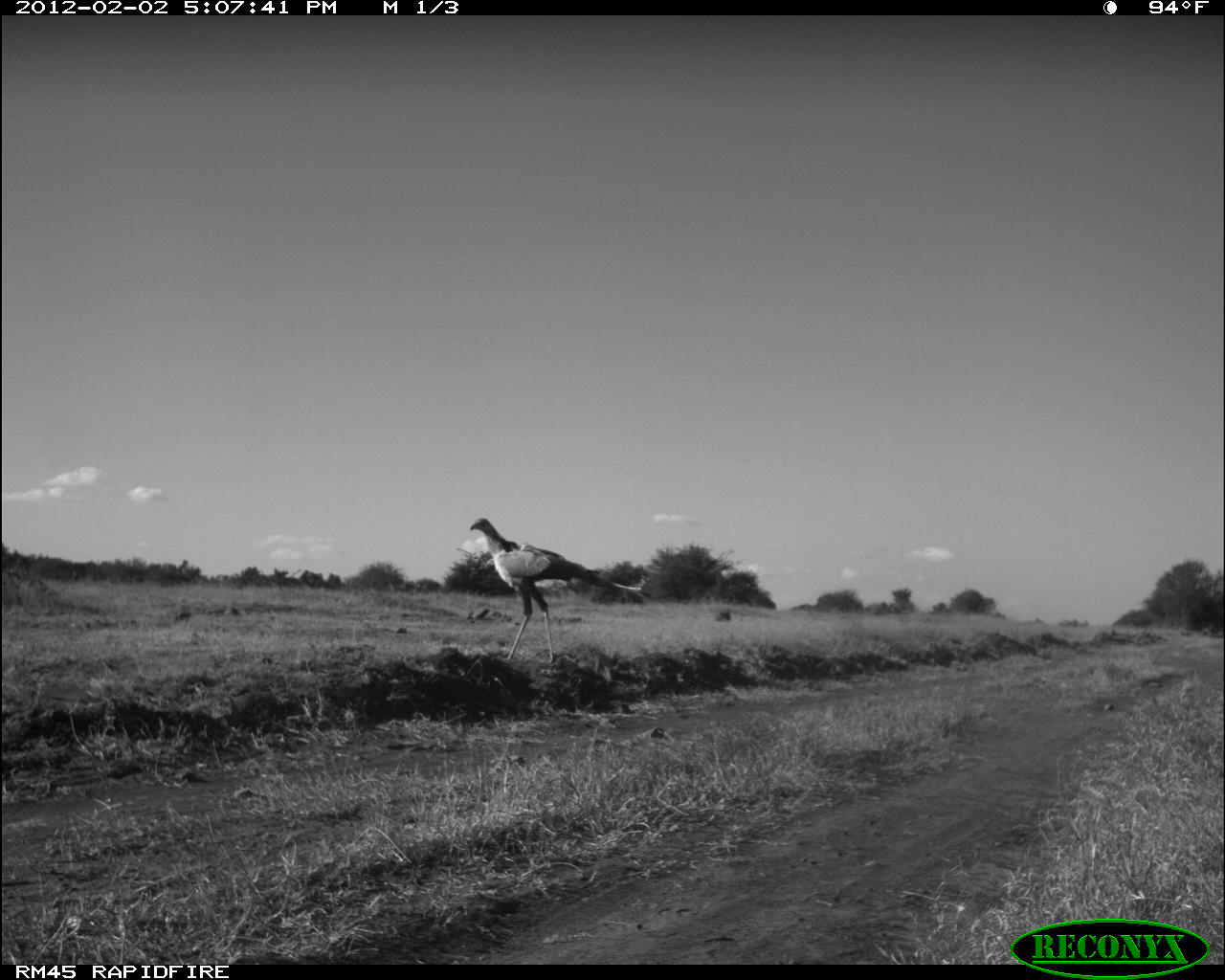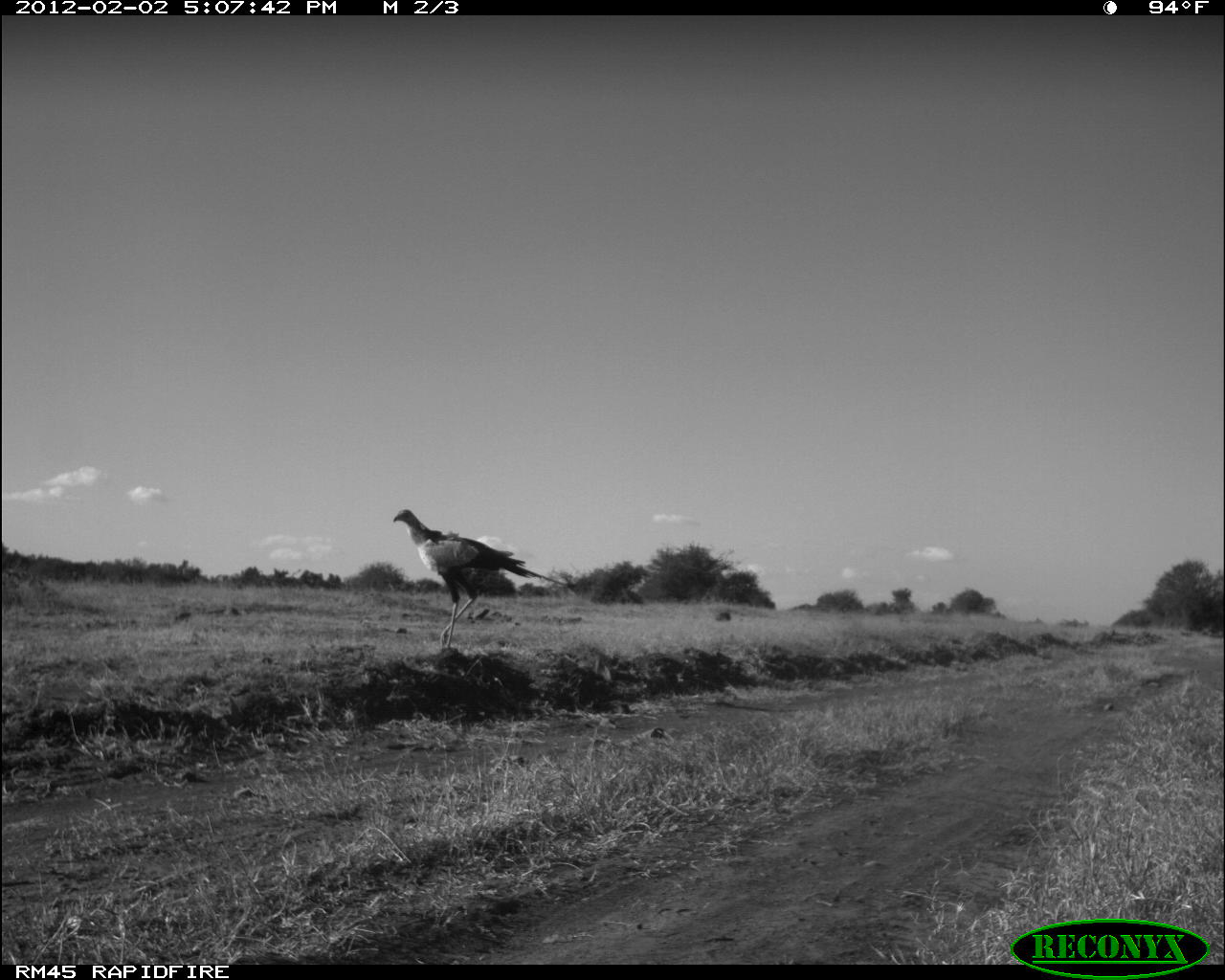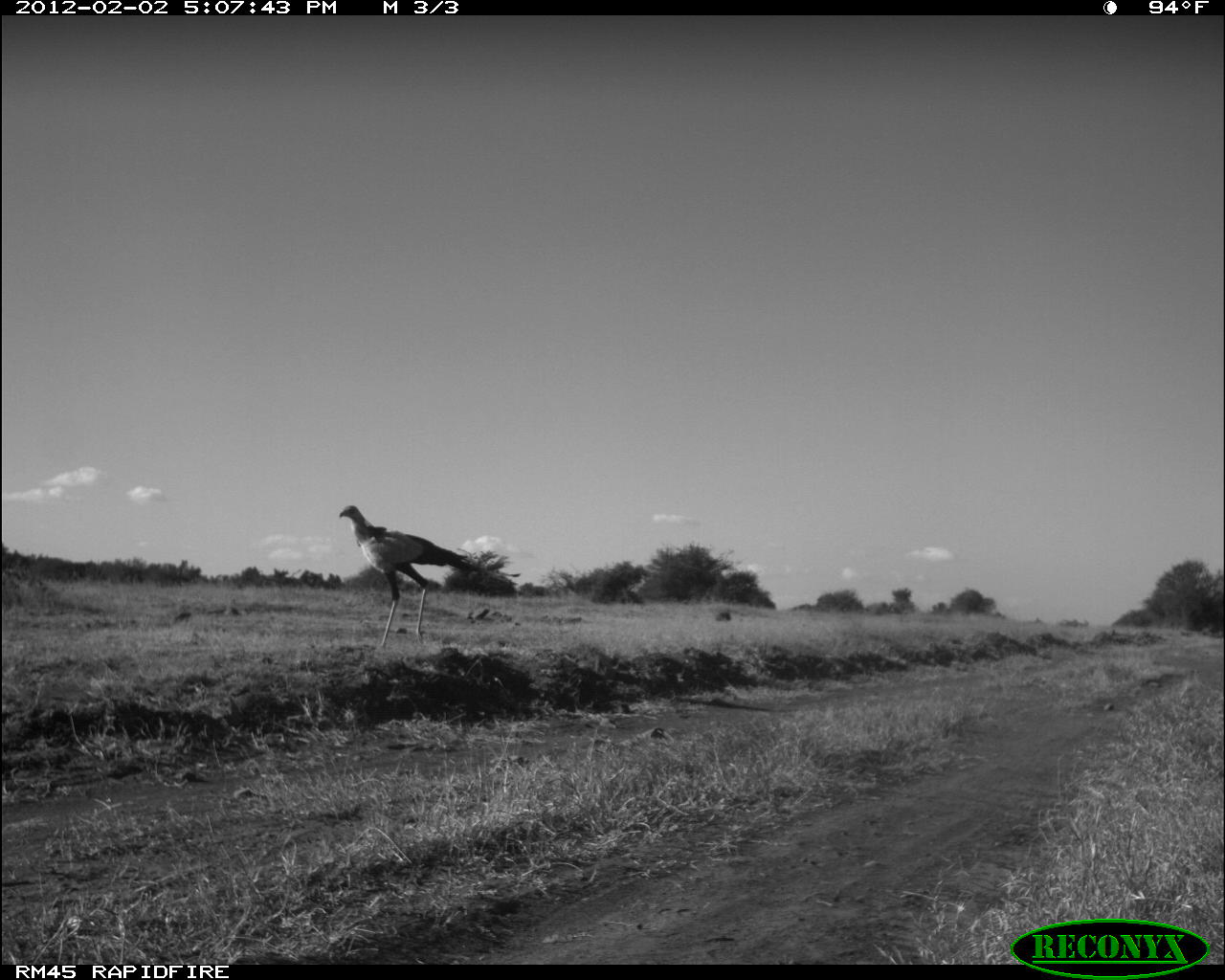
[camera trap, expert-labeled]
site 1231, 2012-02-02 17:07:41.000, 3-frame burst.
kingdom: Animalia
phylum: Chordata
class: Aves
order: Accipitriformes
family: Sagittariidae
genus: Sagittarius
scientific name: Sagittarius serpentarius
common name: secretarybird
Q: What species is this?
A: Sagittarius serpentarius (secretarybird).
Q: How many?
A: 1.